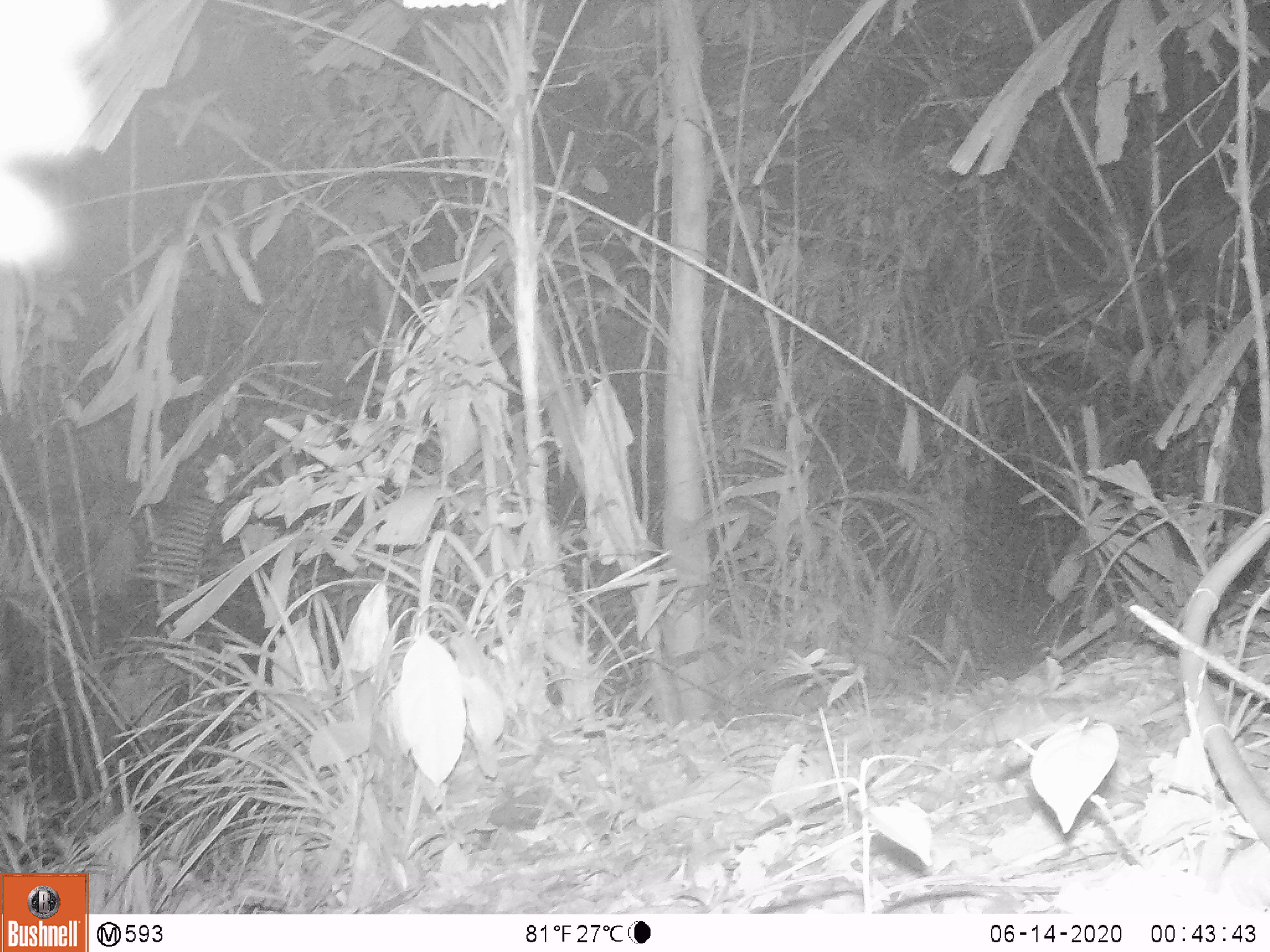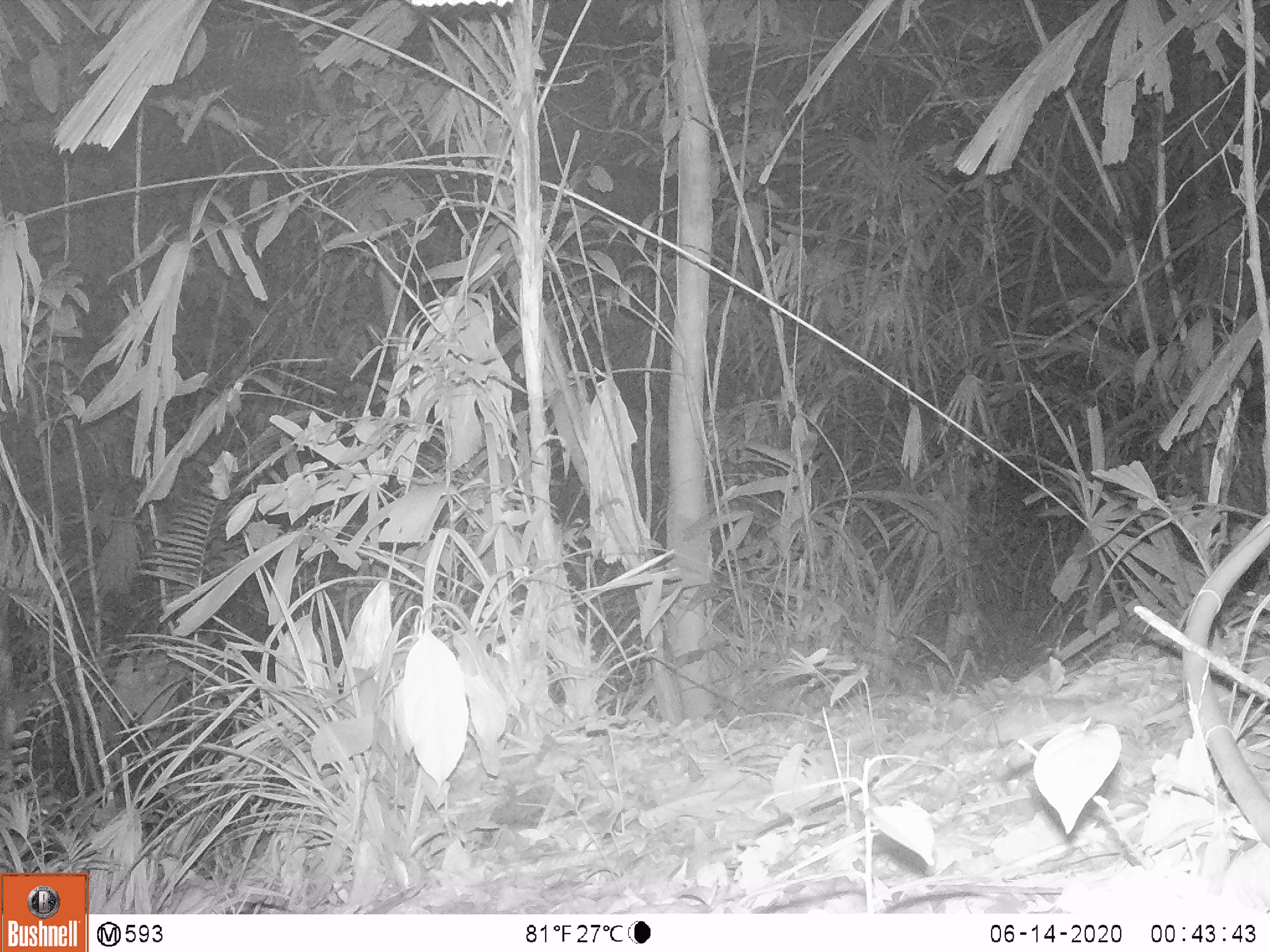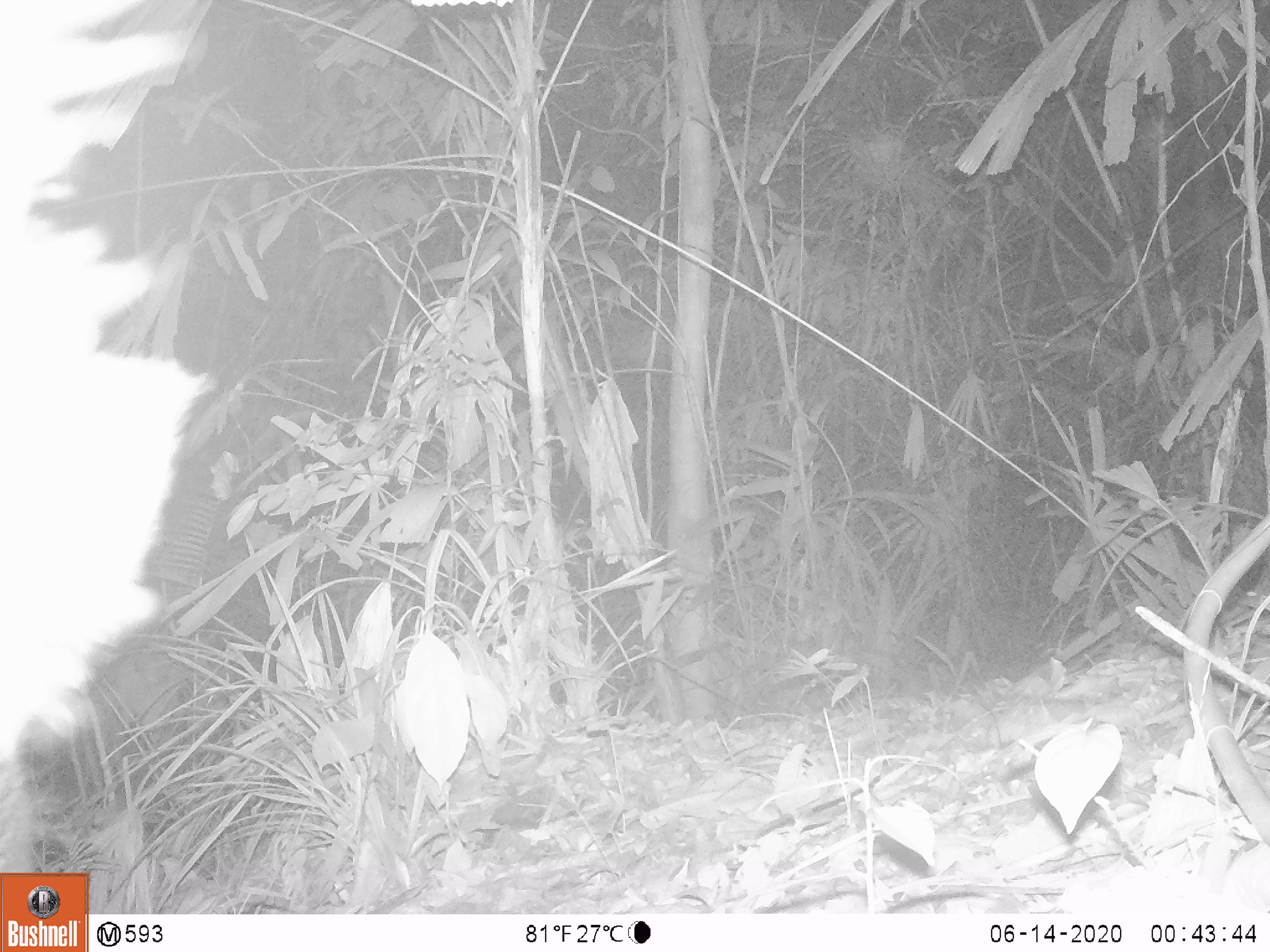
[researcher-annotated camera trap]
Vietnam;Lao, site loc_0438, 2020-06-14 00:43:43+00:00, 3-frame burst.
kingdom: Animalia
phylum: Chordata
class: Mammalia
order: Artiodactyla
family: Suidae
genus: Sus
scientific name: Sus scrofa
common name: eurasian wild pig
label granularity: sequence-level